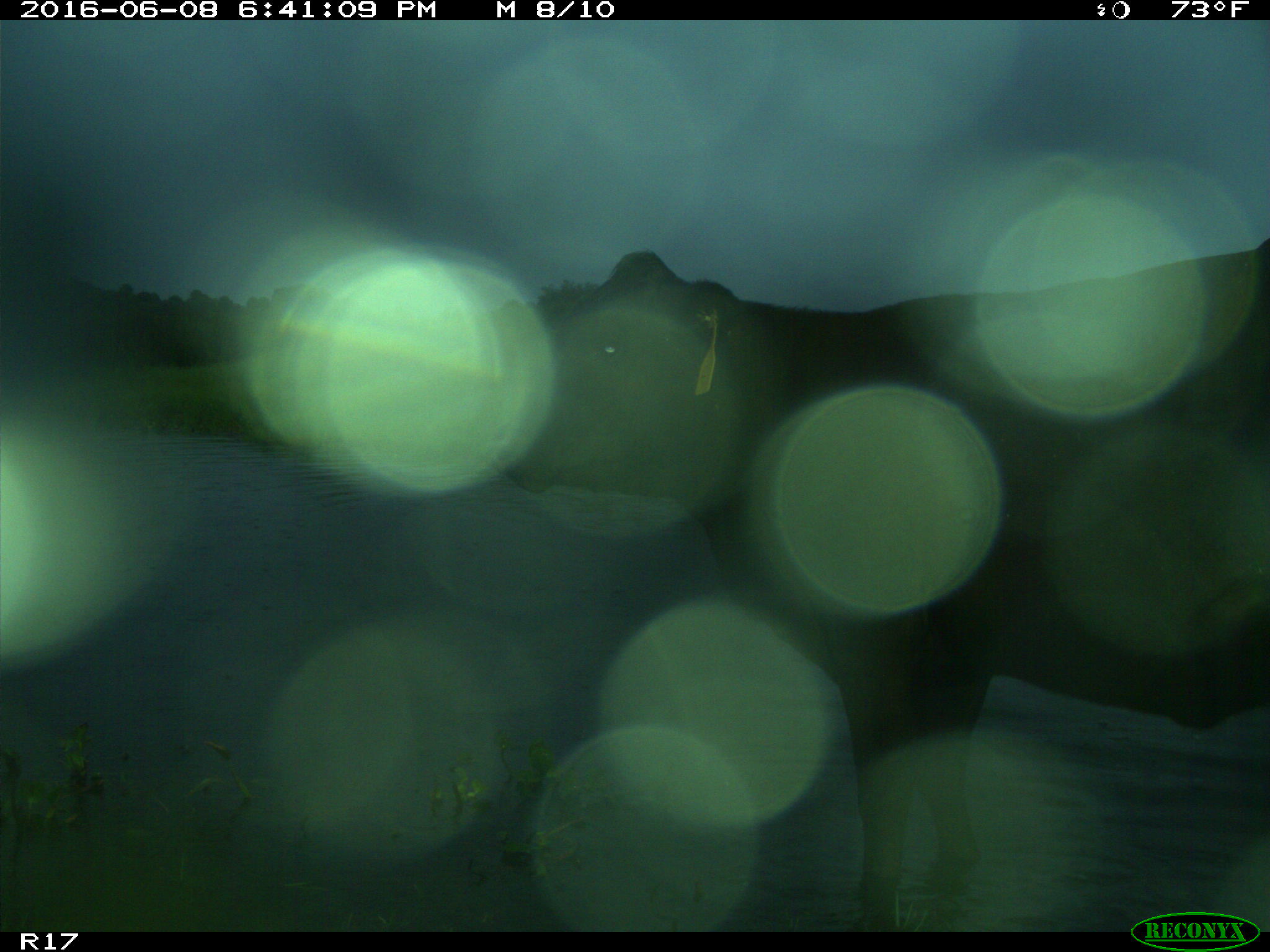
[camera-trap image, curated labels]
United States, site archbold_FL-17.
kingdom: Animalia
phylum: Chordata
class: Mammalia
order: Artiodactyla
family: Bovidae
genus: Bos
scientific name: Bos taurus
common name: domestic cow